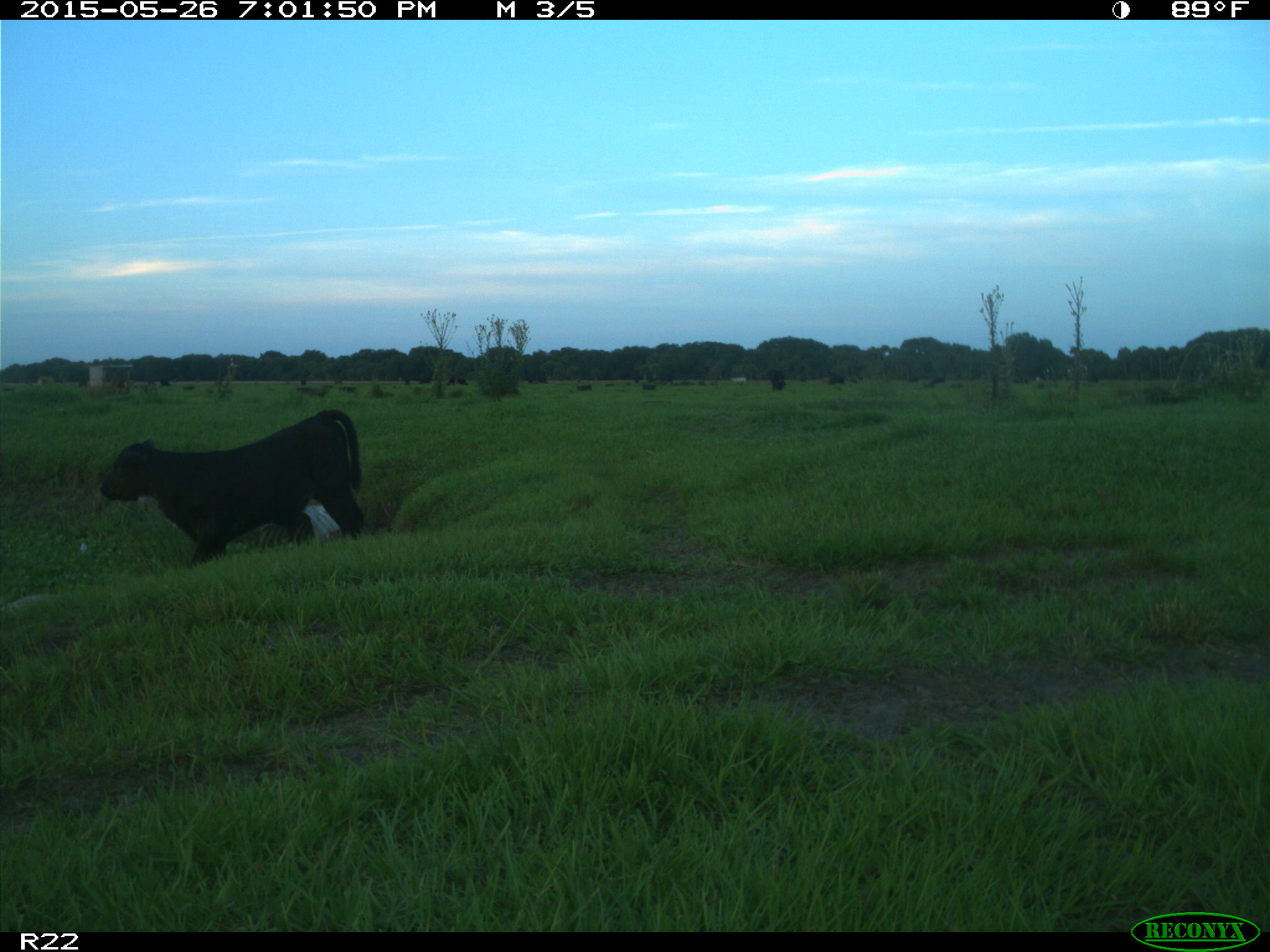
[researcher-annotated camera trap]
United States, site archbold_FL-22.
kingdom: Animalia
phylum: Chordata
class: Mammalia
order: Artiodactyla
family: Bovidae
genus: Bos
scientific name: Bos taurus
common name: domestic cow